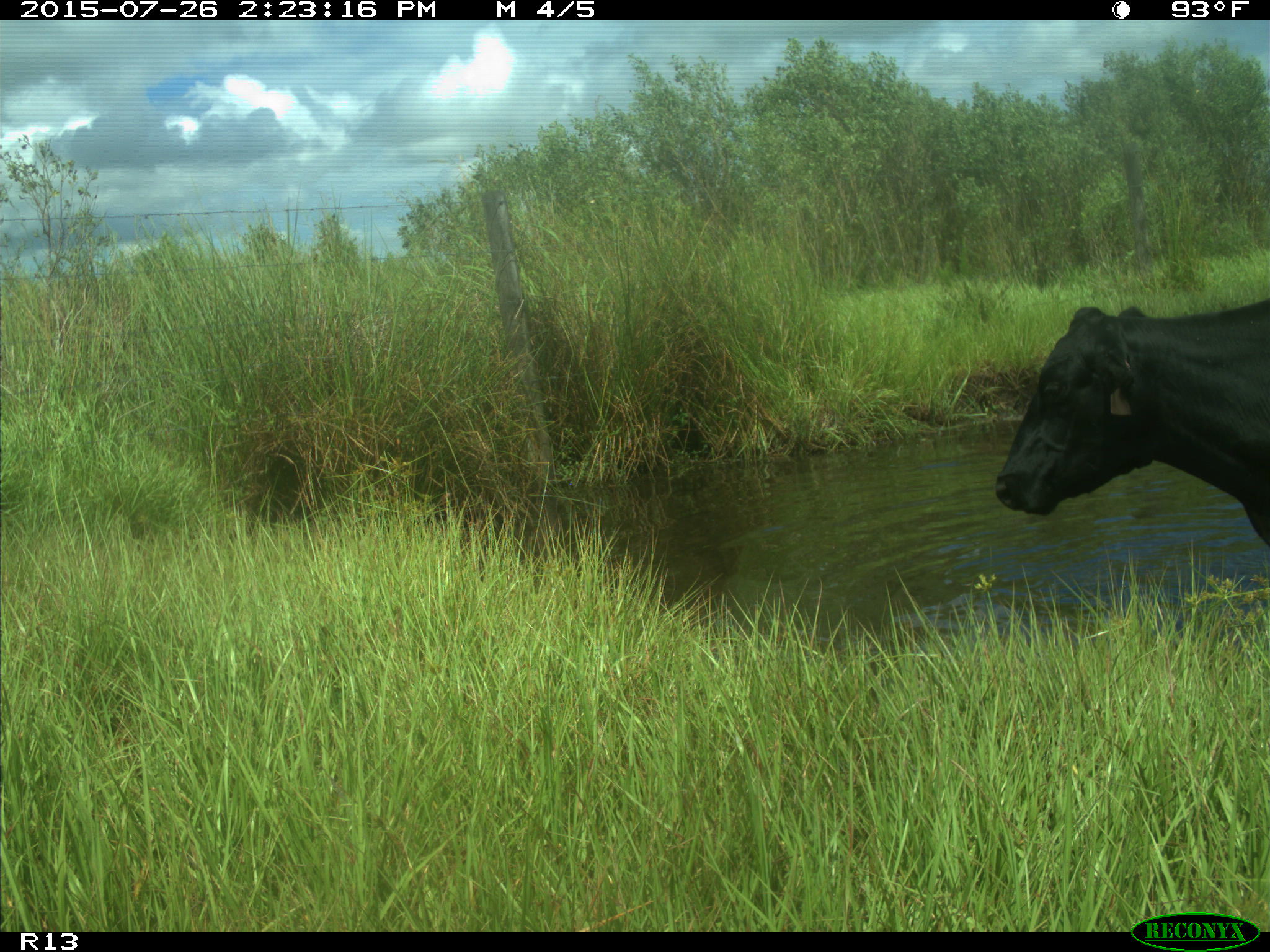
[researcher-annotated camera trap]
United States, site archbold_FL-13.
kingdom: Animalia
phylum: Chordata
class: Mammalia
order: Artiodactyla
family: Bovidae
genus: Bos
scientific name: Bos taurus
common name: domestic cow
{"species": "Bos taurus (domestic cow)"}